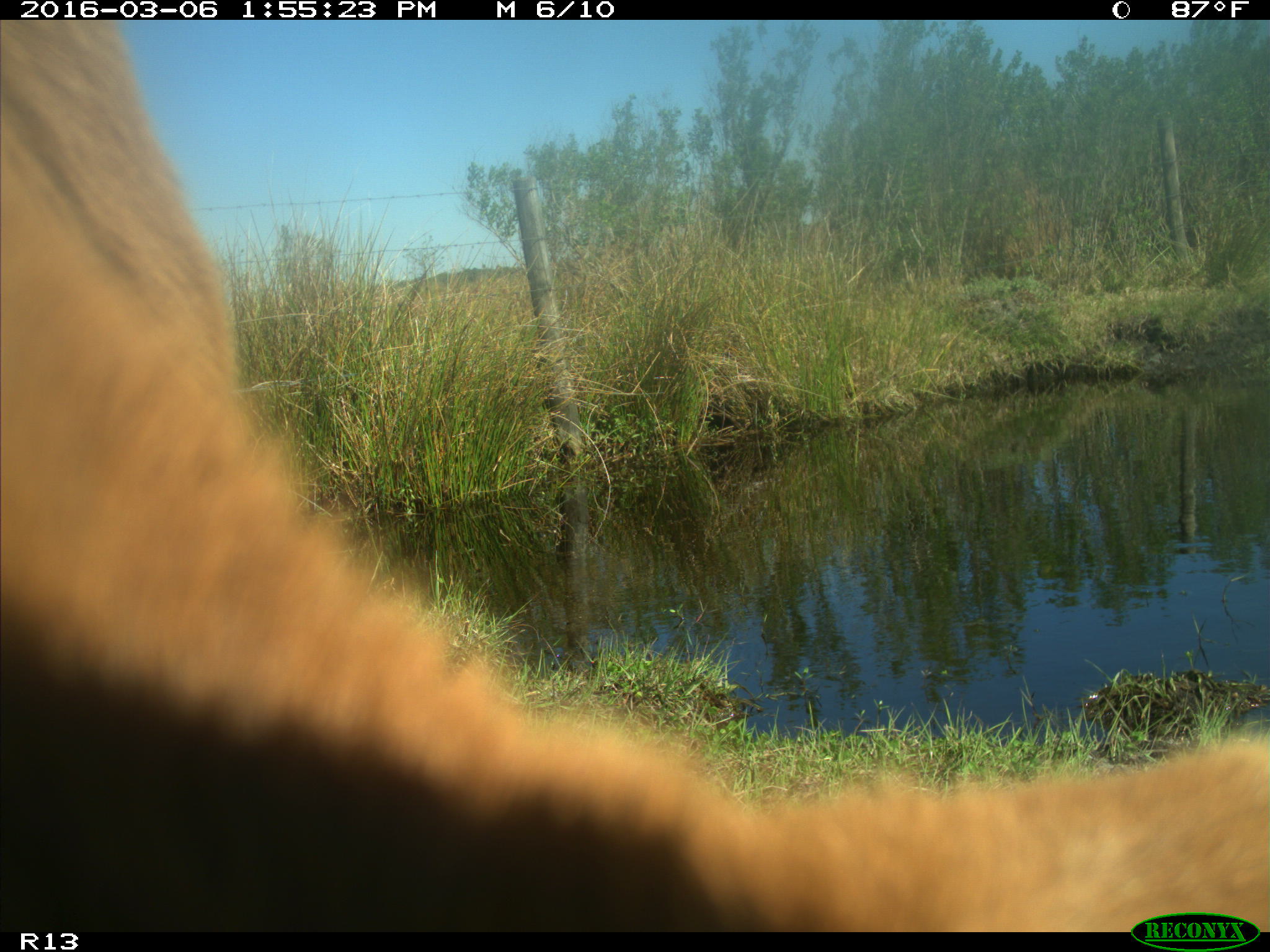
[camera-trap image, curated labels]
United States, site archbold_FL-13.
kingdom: Animalia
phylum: Chordata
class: Mammalia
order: Artiodactyla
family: Bovidae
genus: Bos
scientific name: Bos taurus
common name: domestic cow